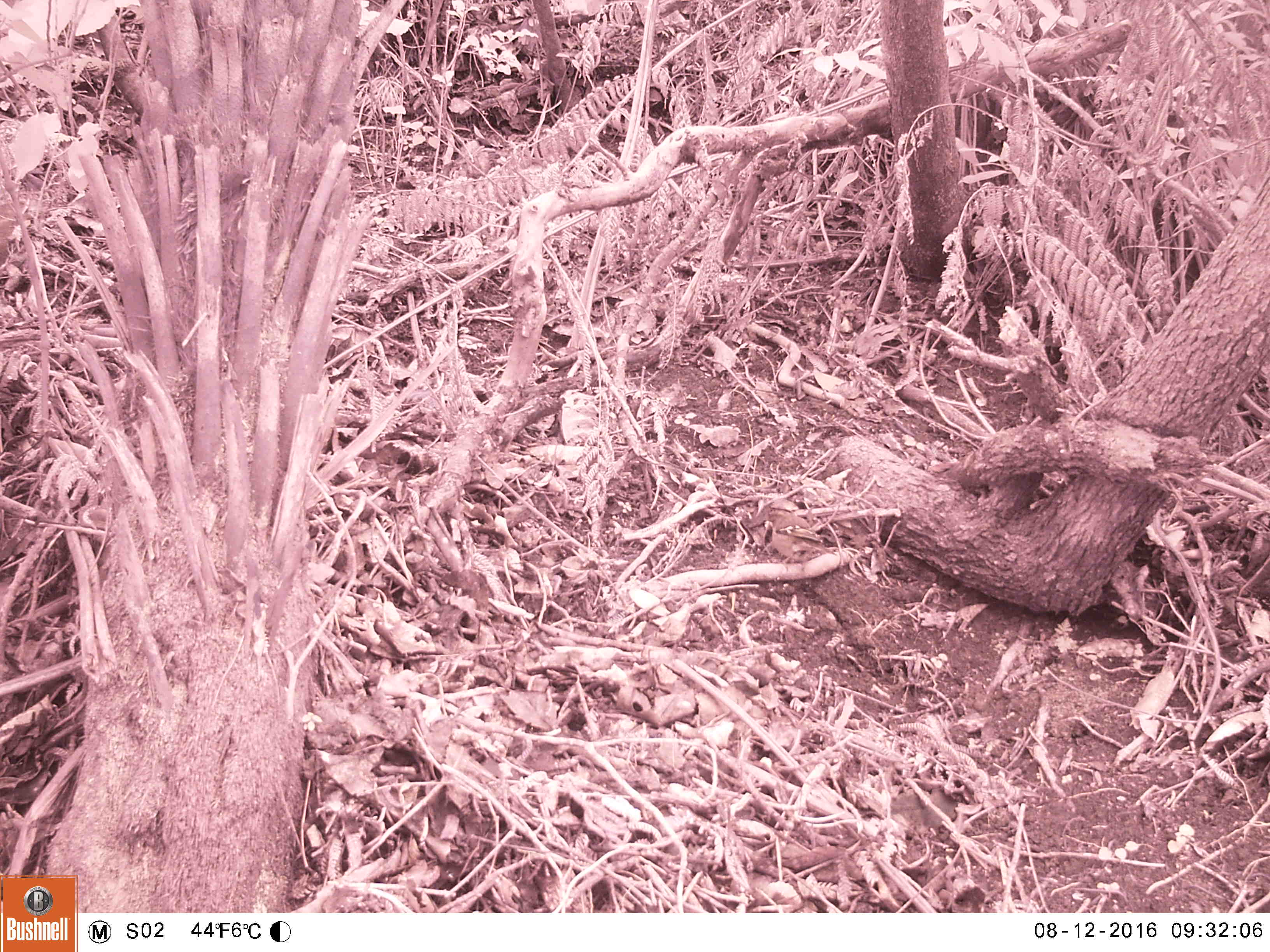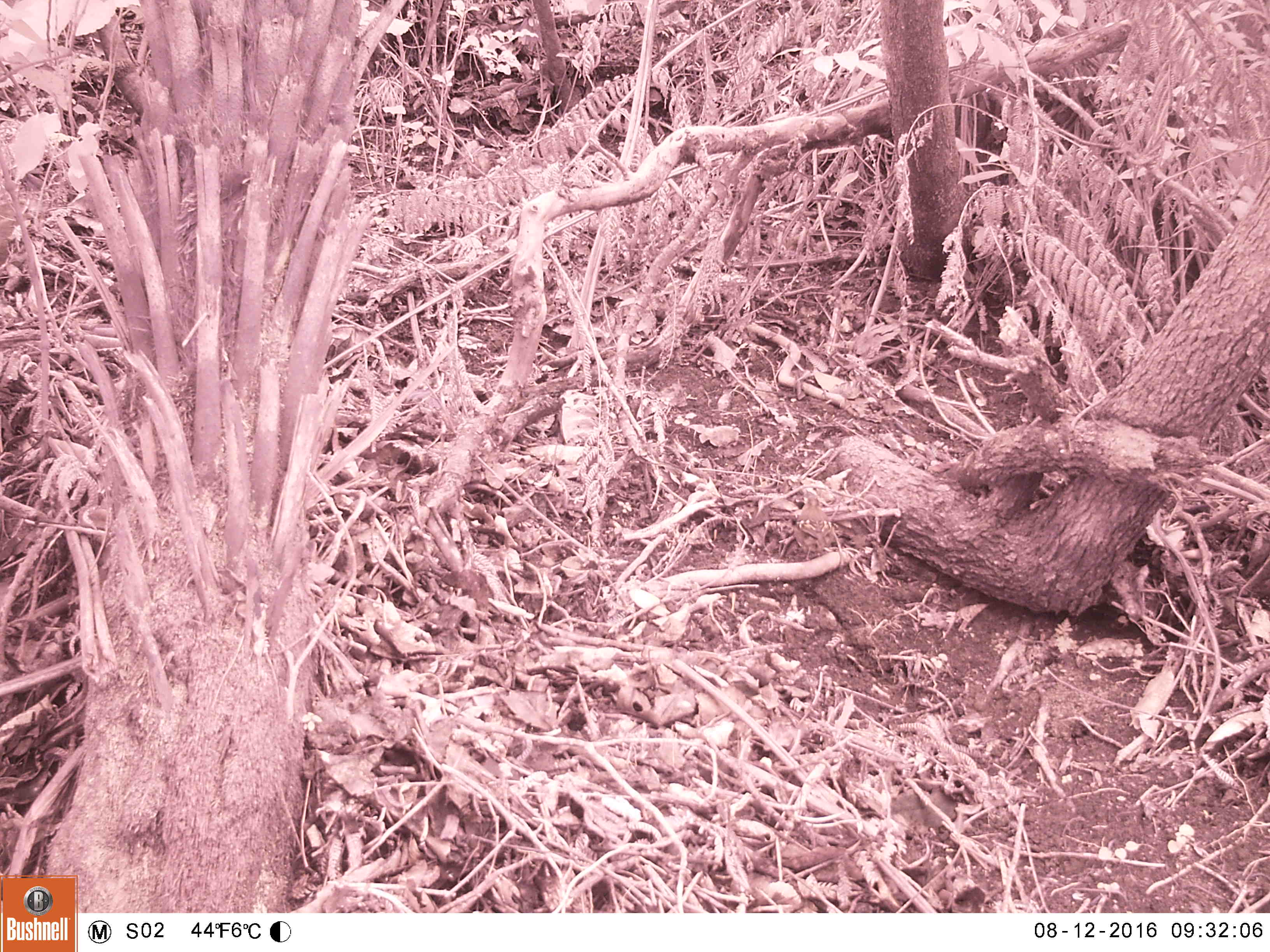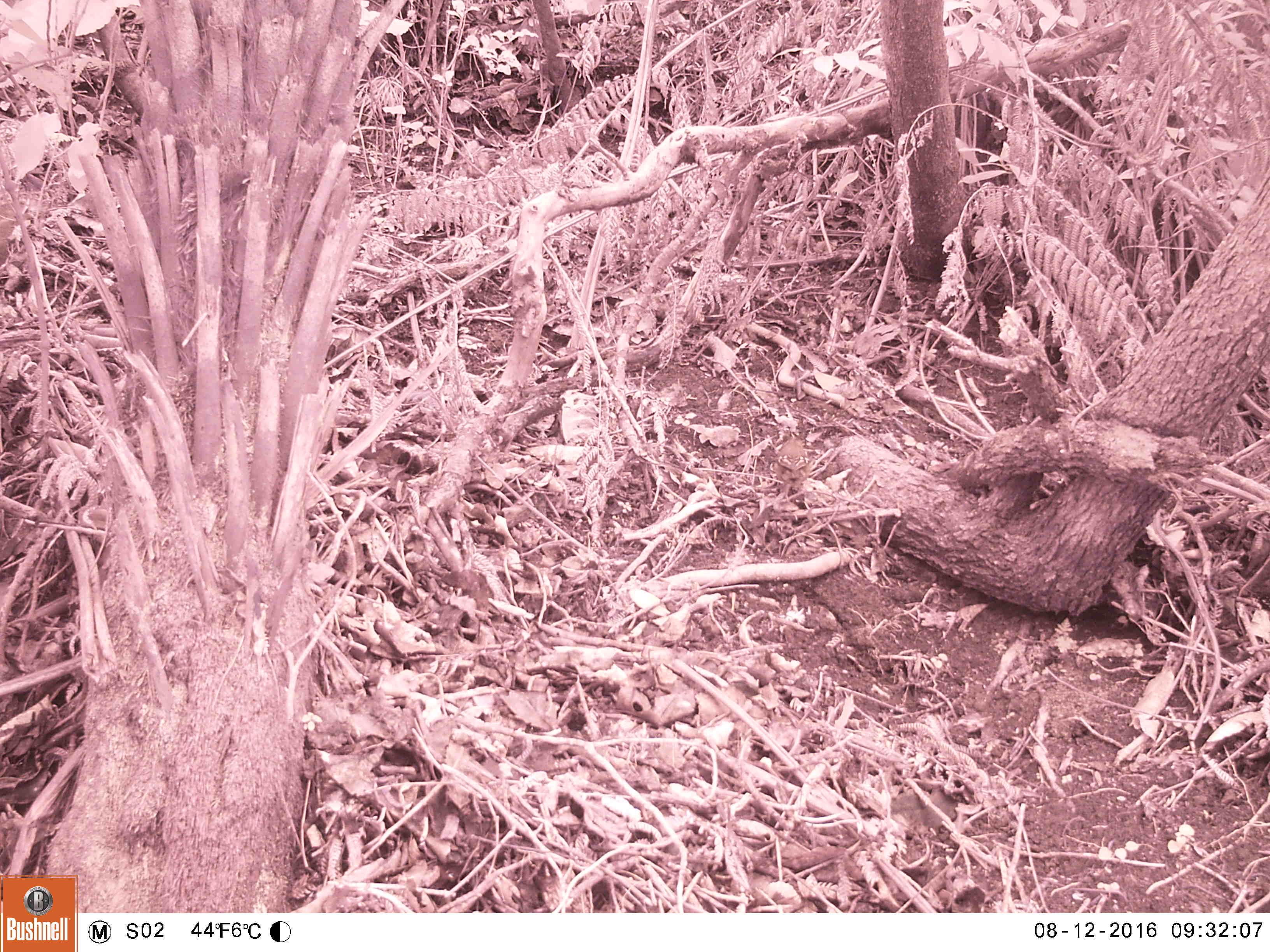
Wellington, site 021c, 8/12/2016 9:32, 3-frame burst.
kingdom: Animalia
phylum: Chordata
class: Aves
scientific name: Aves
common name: bird